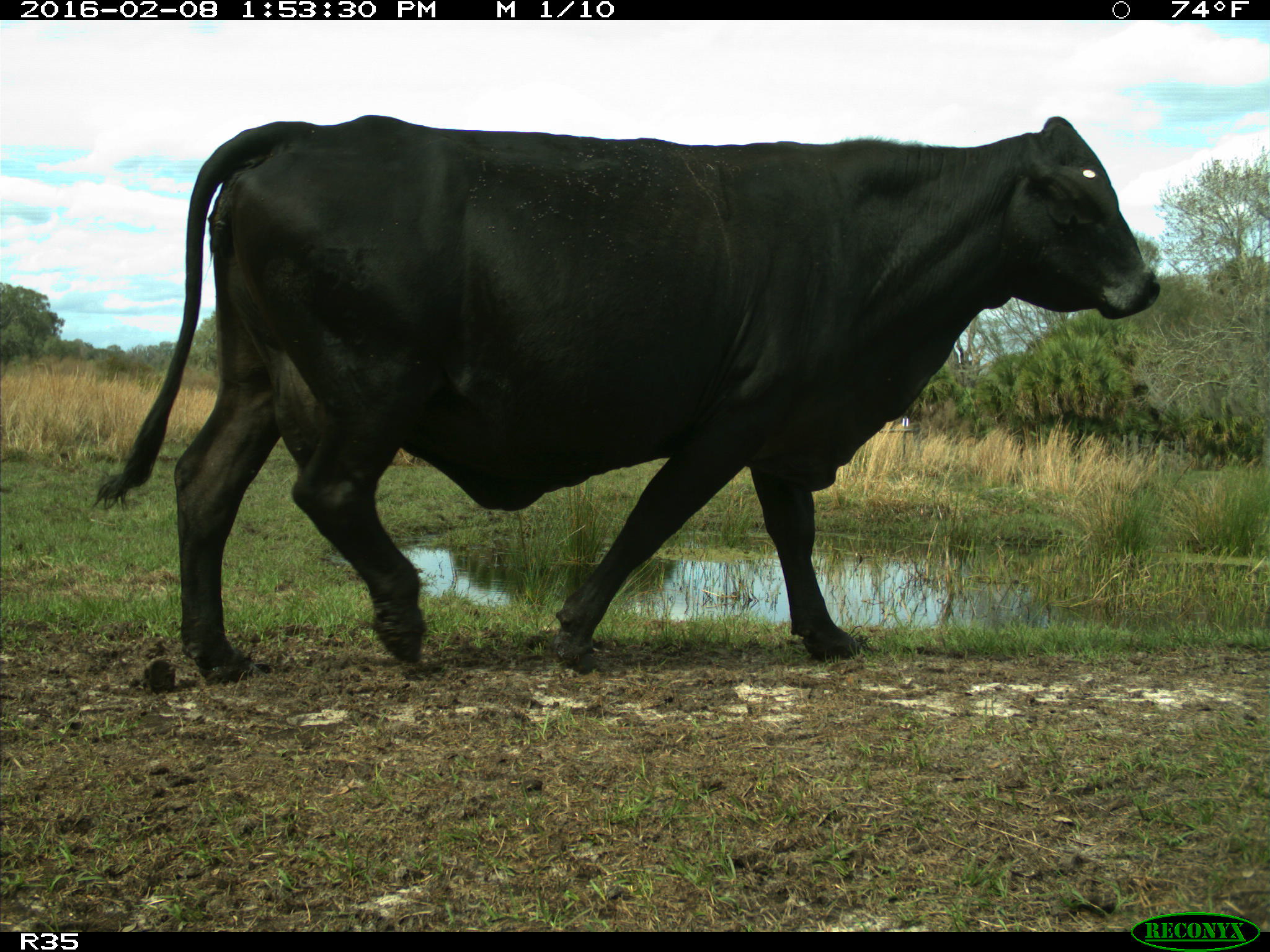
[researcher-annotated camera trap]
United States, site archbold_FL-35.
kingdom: Animalia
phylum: Chordata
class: Mammalia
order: Artiodactyla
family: Bovidae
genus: Bos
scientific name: Bos taurus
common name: domestic cow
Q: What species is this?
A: Bos taurus (domestic cow).